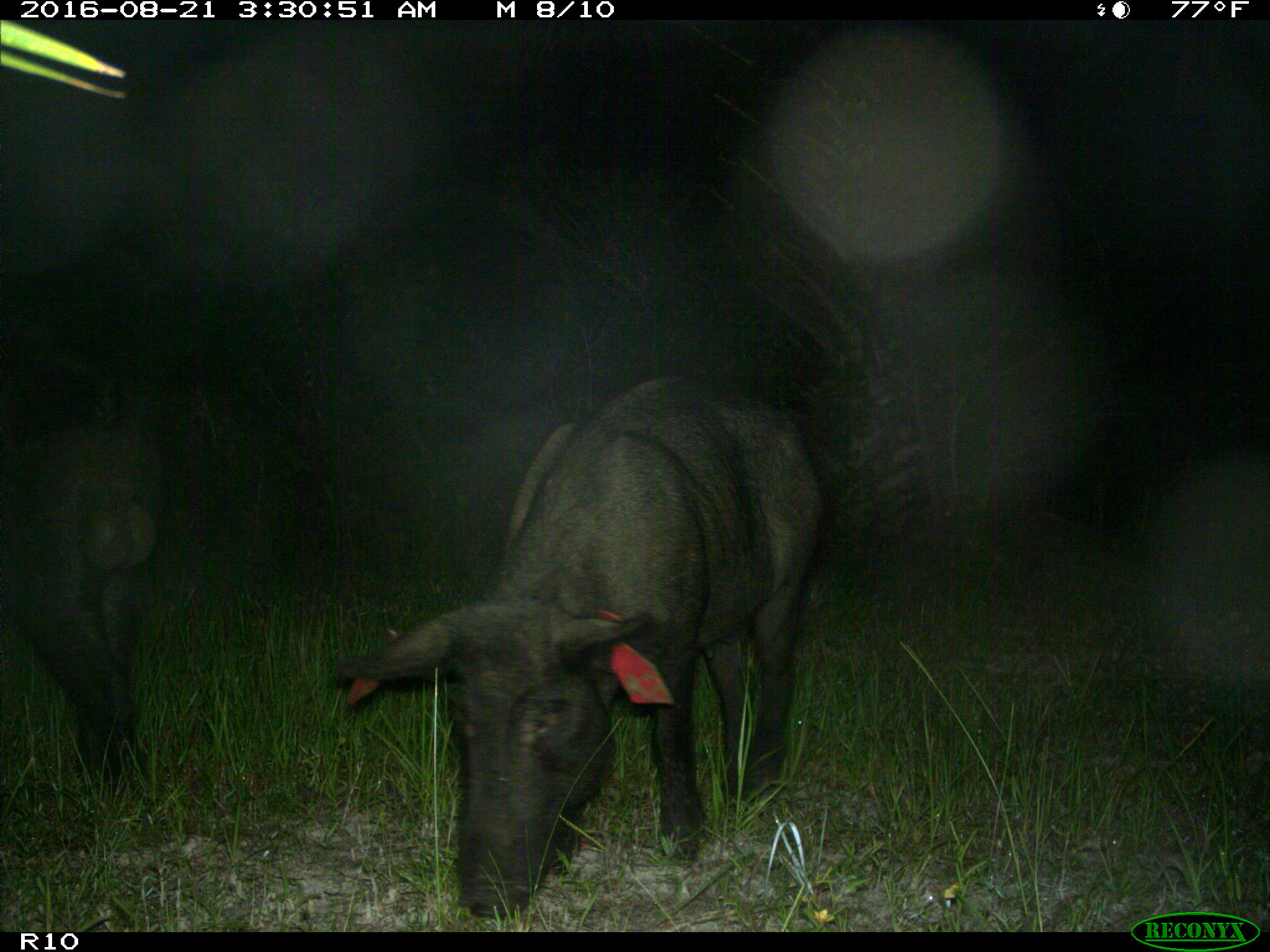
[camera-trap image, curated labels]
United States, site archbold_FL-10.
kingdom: Animalia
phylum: Chordata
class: Mammalia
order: Artiodactyla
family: Suidae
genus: Sus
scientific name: Sus scrofa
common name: wild boar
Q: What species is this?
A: Sus scrofa (wild boar).